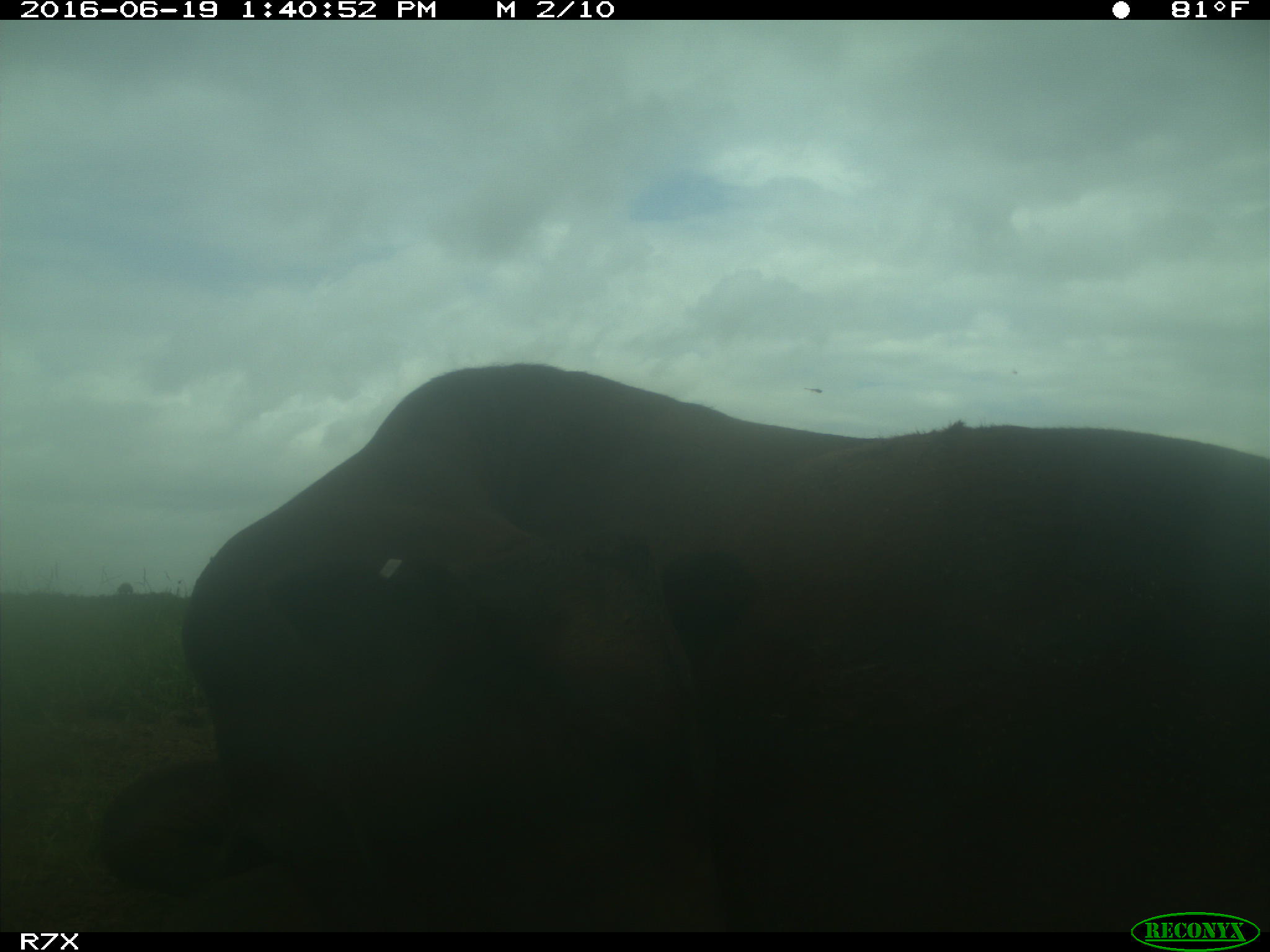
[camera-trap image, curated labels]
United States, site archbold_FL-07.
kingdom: Animalia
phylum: Chordata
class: Mammalia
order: Artiodactyla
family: Bovidae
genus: Bos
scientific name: Bos taurus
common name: domestic cow